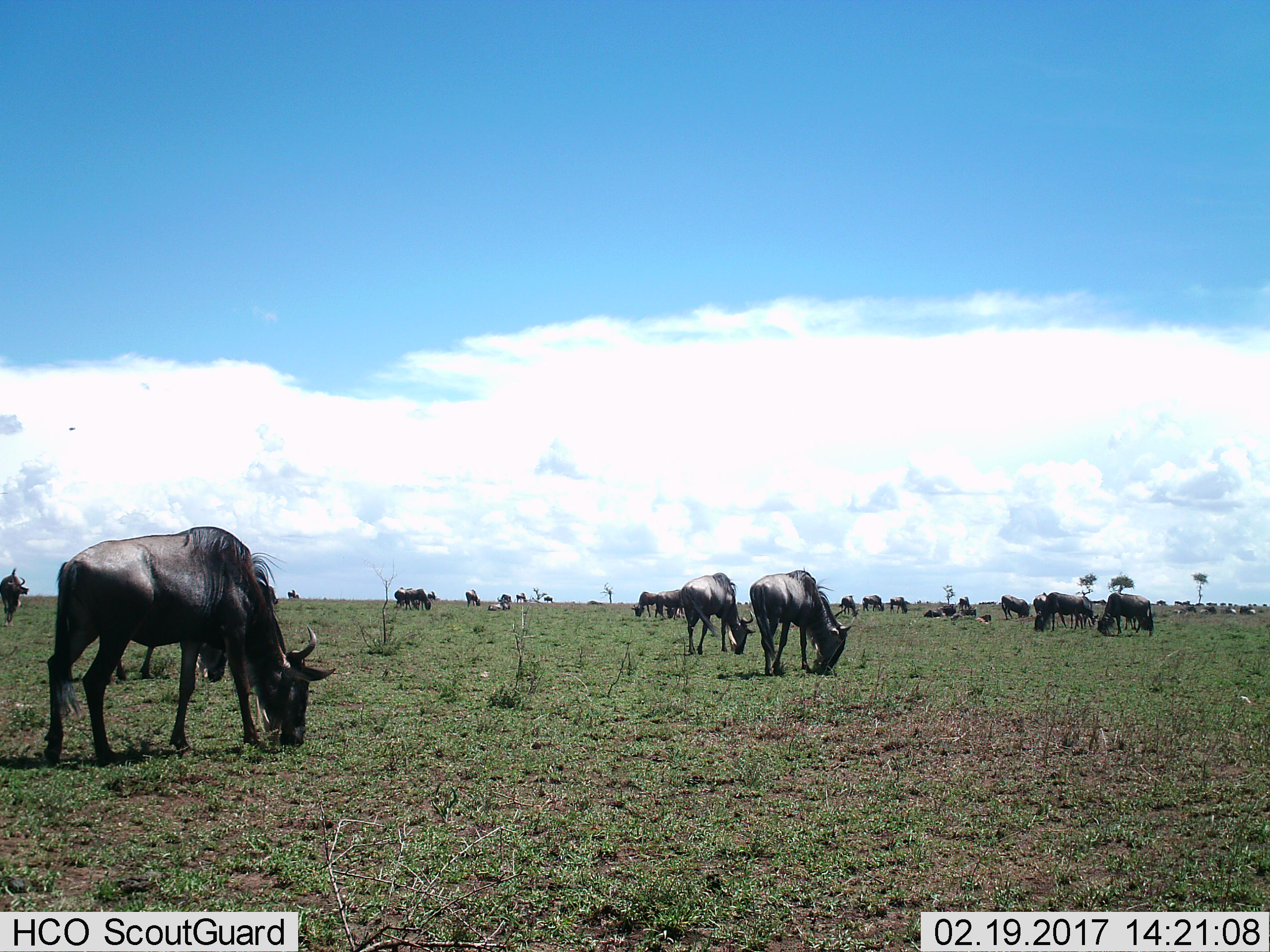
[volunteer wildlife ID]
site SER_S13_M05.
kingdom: Animalia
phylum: Chordata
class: Mammalia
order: Artiodactyla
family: Bovidae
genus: Connochaetes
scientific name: Connochaetes taurinus taurinus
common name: blue wildebeest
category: wildebeestblue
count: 11-50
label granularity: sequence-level